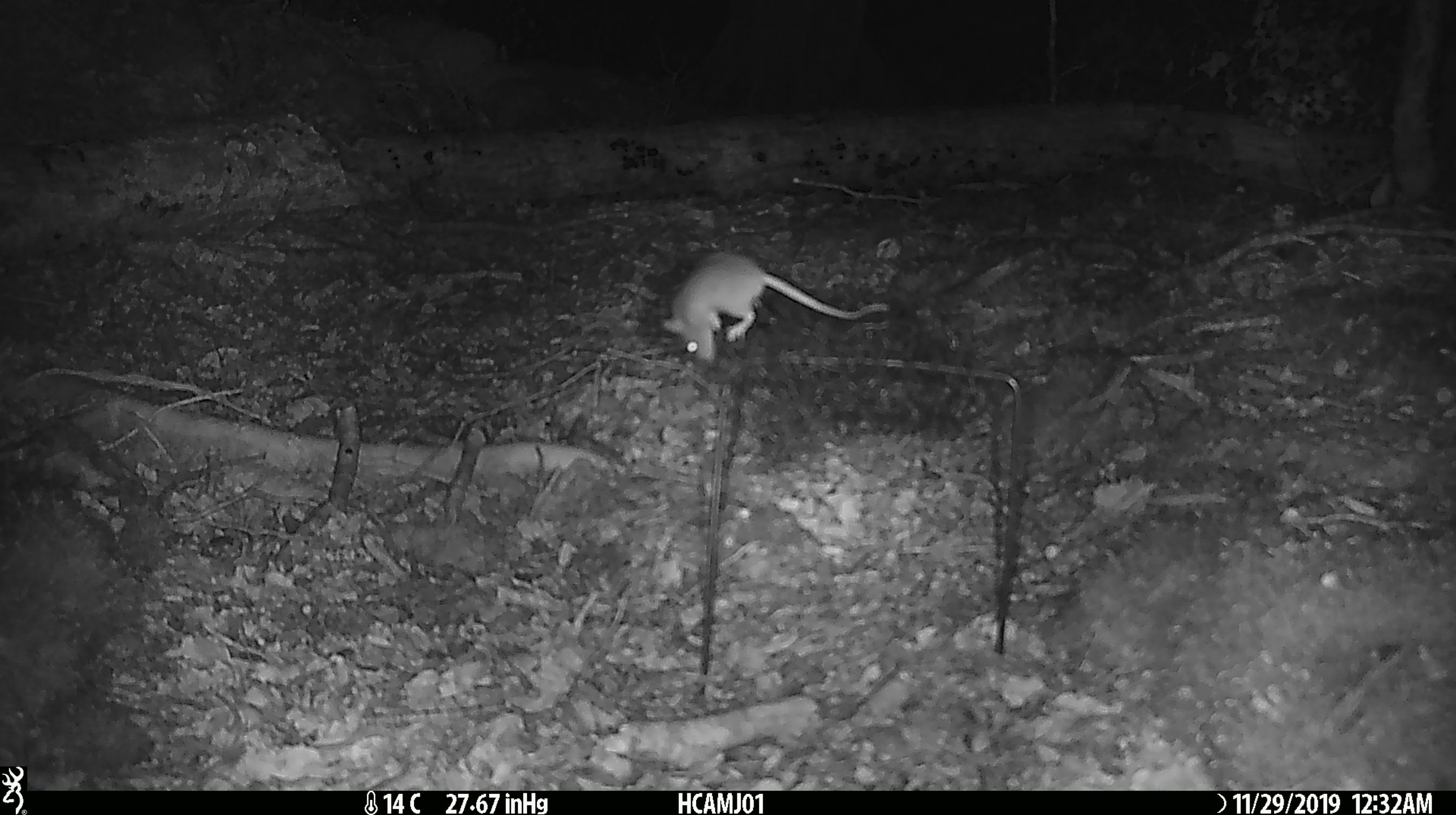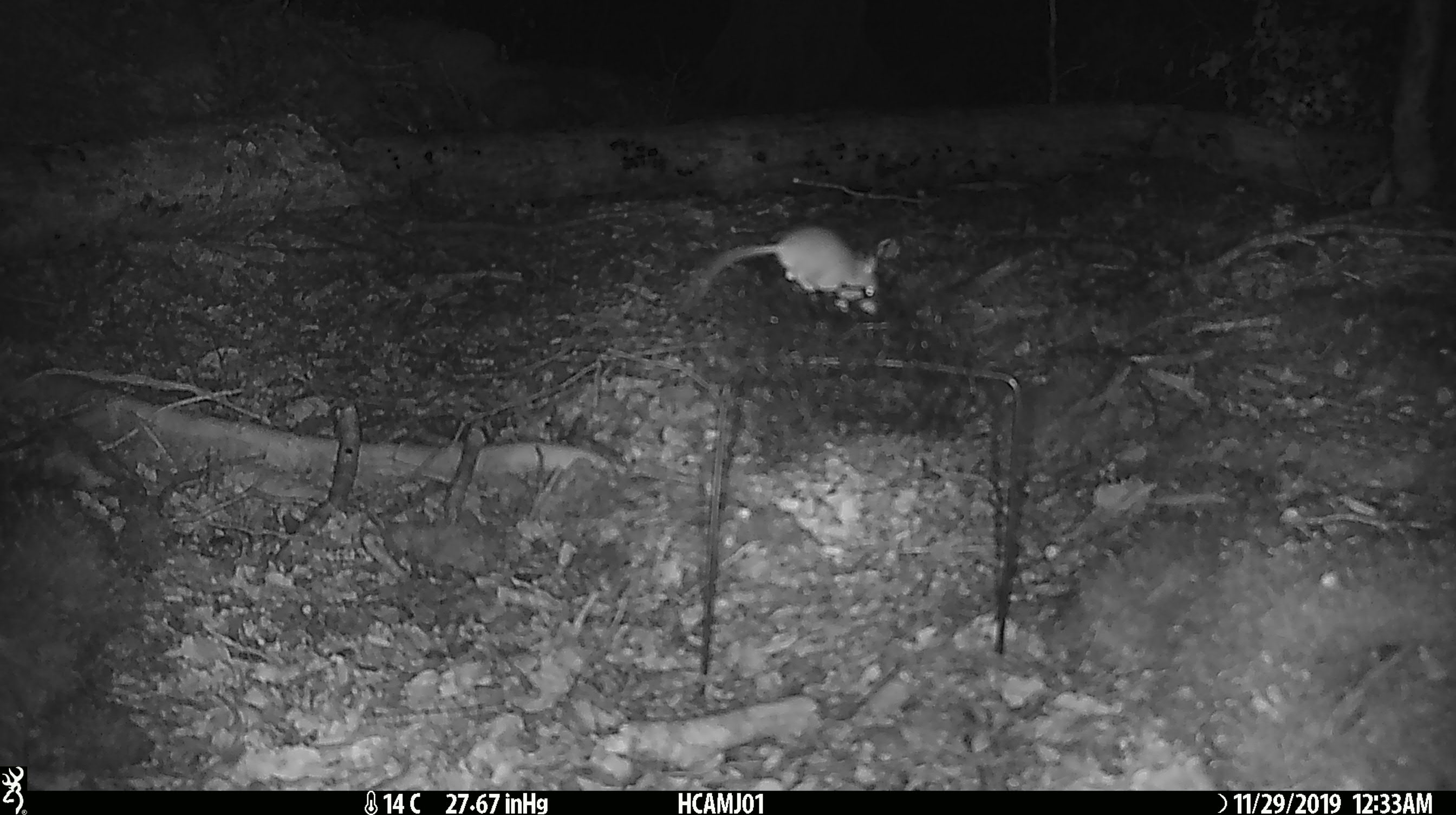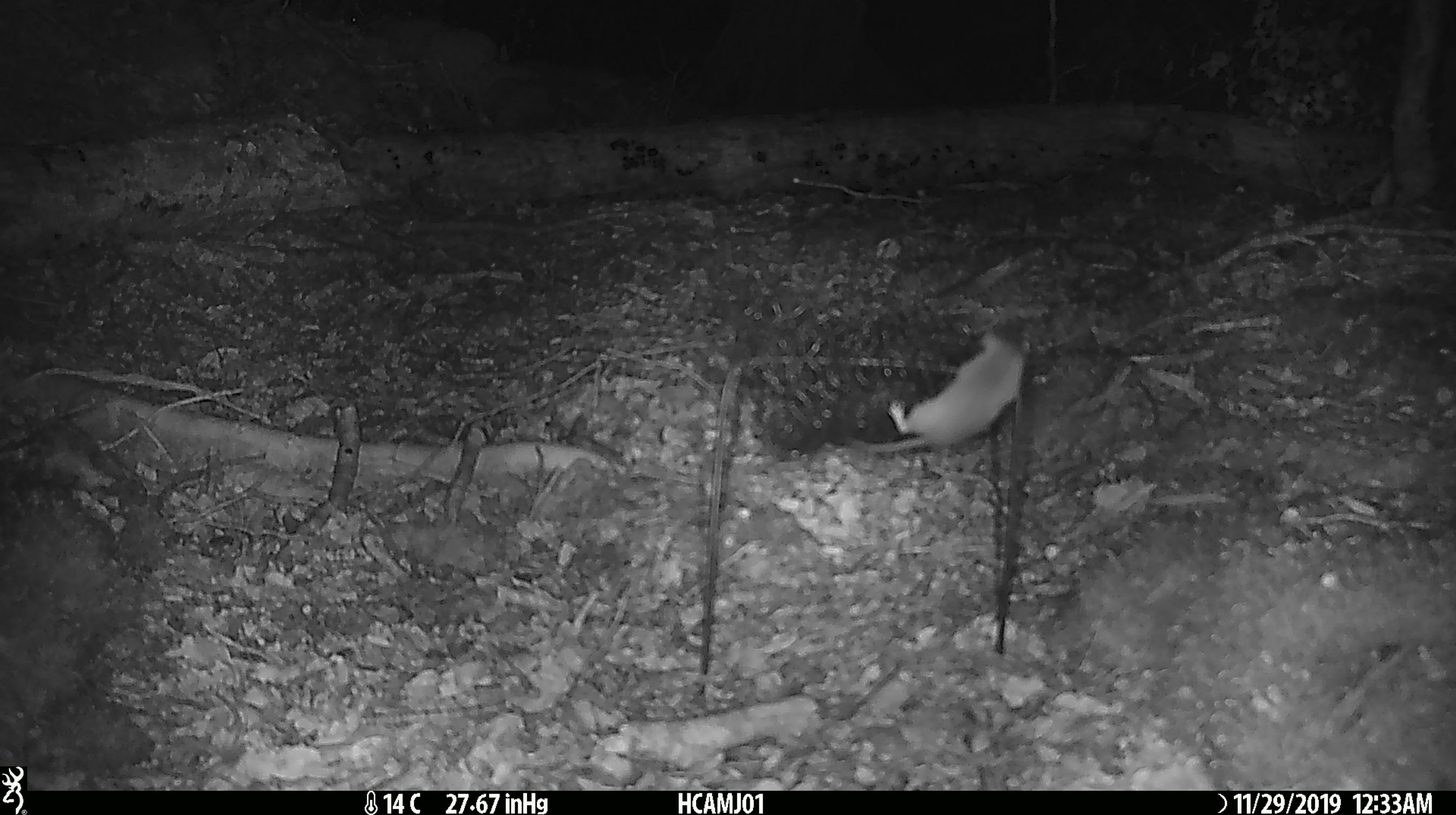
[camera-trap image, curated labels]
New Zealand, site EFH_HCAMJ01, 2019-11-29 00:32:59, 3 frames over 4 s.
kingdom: Animalia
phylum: Chordata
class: Mammalia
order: Rodentia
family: Muridae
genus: Mus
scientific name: Mus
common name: mouse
Mouse (Mus).